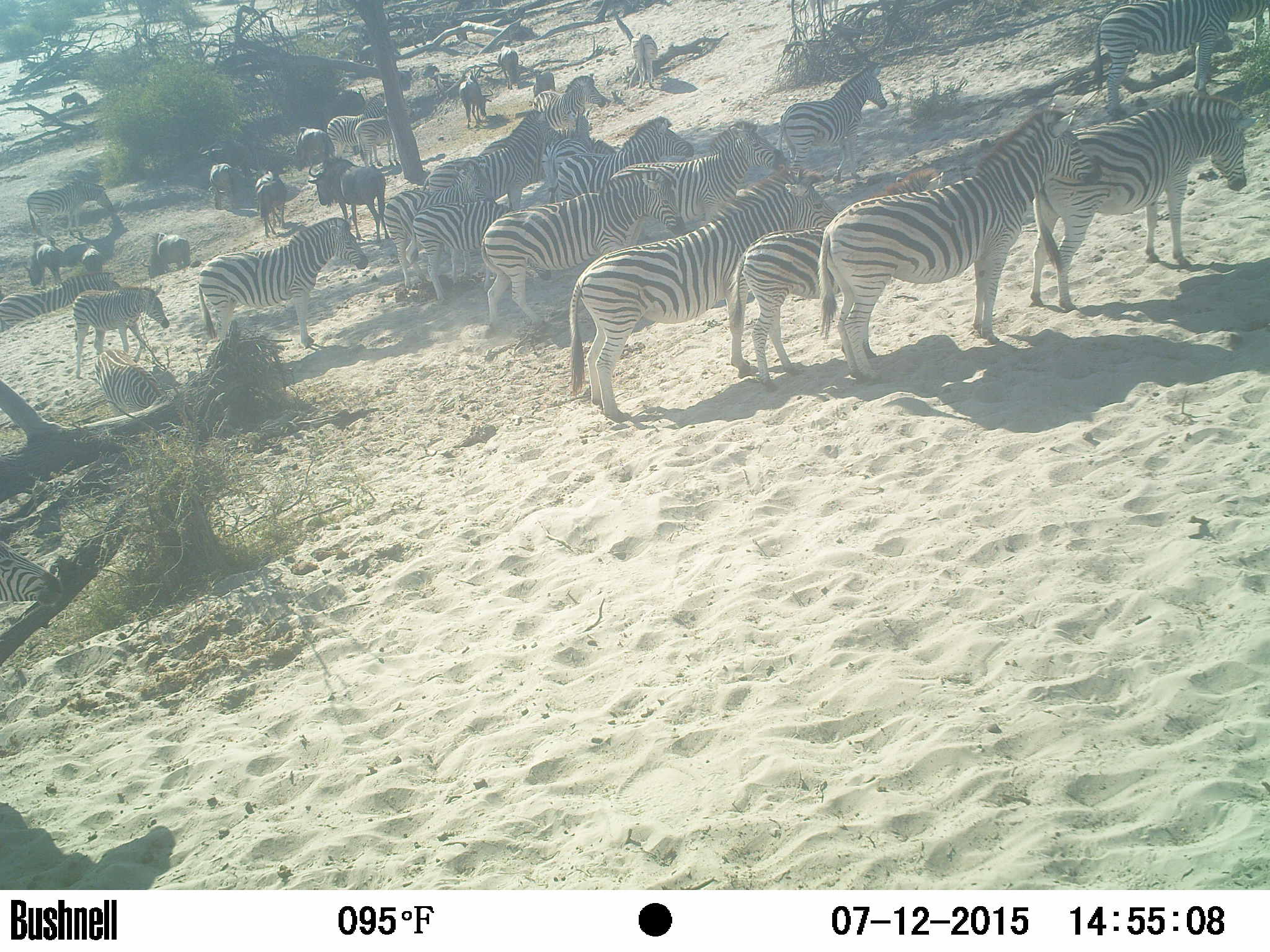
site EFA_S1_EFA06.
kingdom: Animalia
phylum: Chordata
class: Mammalia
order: Artiodactyla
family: Bovidae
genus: Connochaetes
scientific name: Connochaetes taurinus taurinus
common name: blue wildebeest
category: wildebeestblue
Wildebeestblue (blue wildebeest) (Connochaetes taurinus taurinus), count 10. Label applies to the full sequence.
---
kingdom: Animalia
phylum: Chordata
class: Mammalia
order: Perissodactyla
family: Equidae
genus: Equus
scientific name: Equus quagga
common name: plains zebra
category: zebraplains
Zebraplains (plains zebra) (Equus quagga), count 11-50. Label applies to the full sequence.